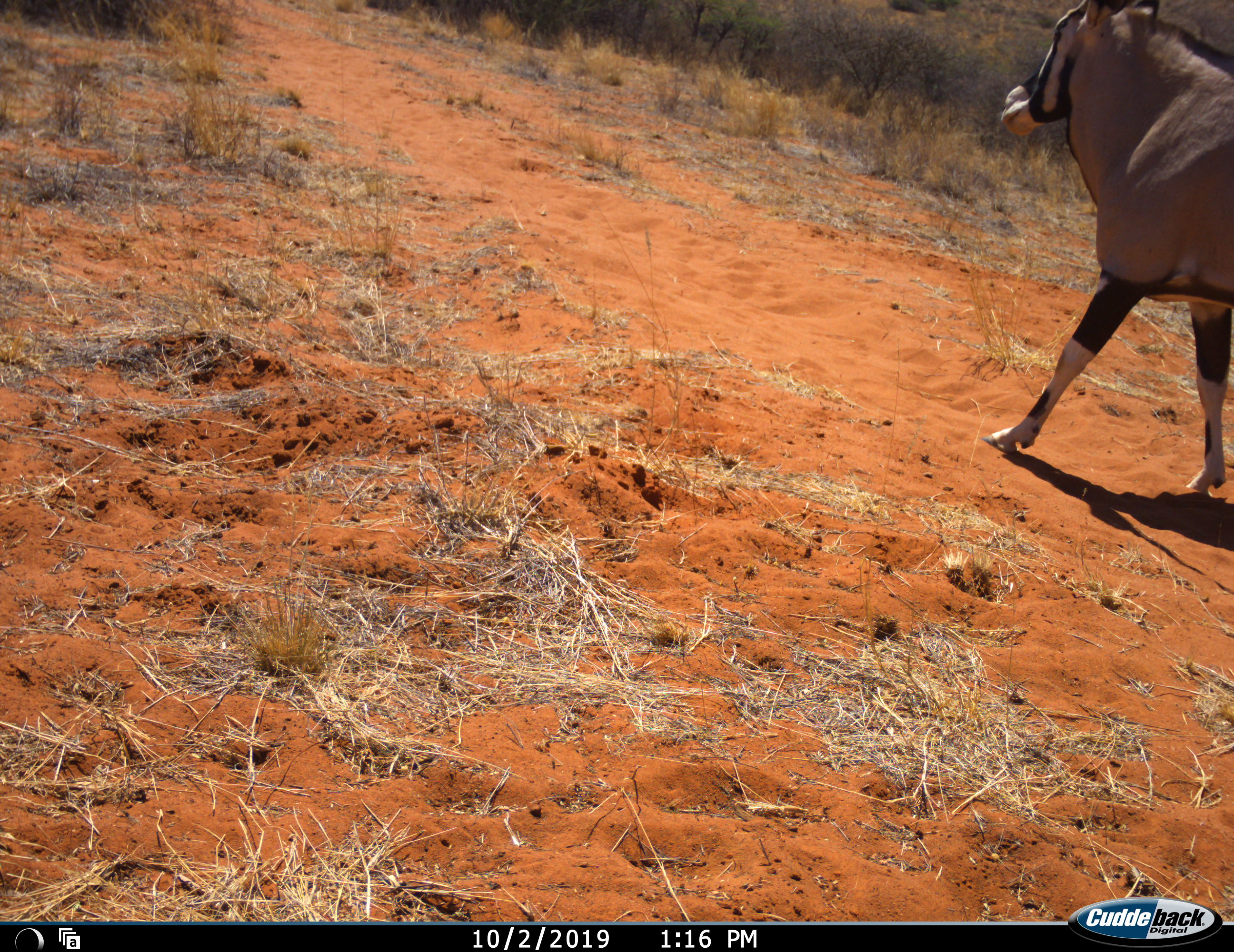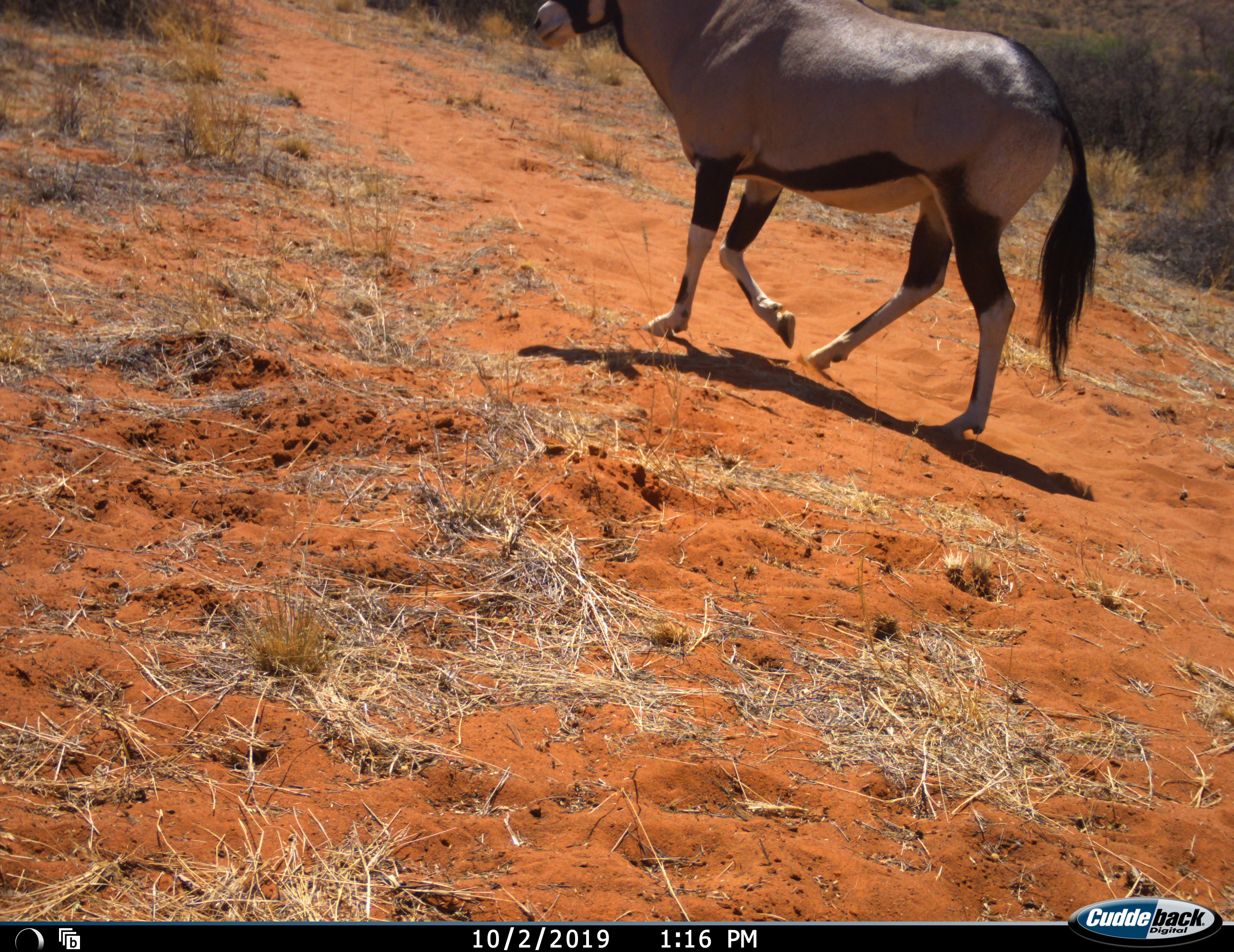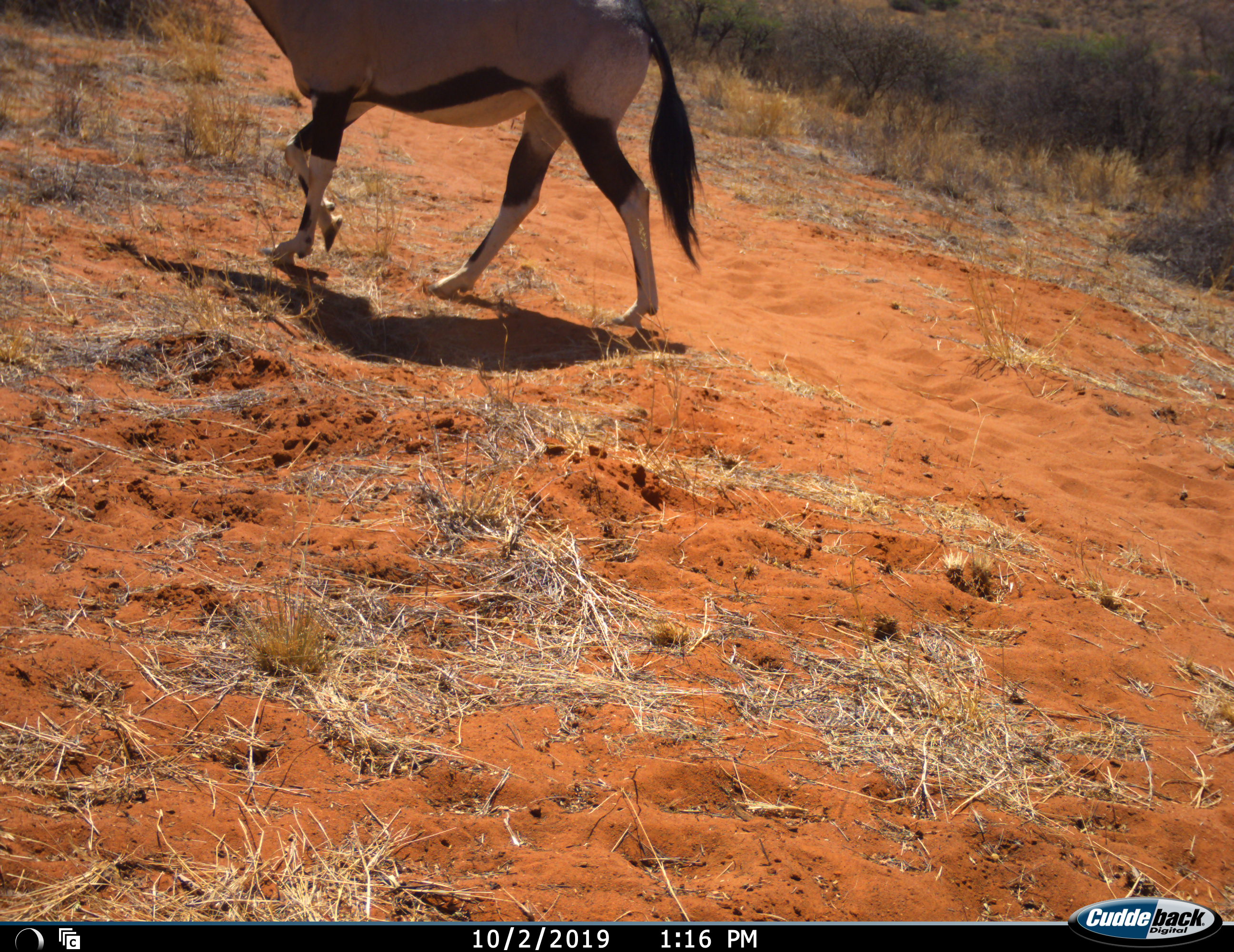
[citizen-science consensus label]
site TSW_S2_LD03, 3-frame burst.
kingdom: Animalia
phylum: Chordata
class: Mammalia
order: Artiodactyla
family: Bovidae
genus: Oryx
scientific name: Oryx gazella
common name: gemsbok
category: oryx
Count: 1.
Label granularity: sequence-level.